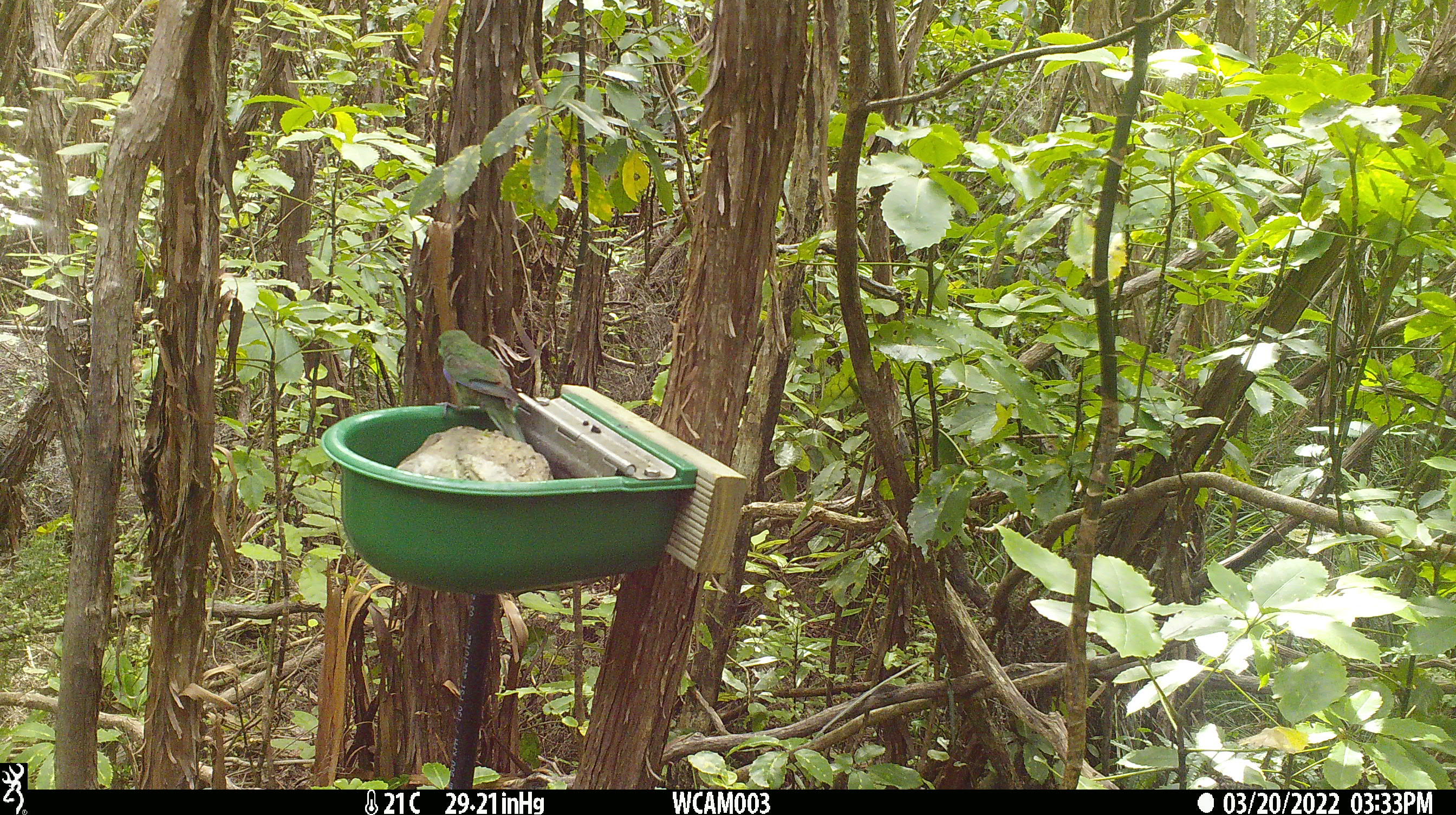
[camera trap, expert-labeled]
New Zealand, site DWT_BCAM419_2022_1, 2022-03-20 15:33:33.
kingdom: Animalia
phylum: Chordata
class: Aves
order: Psittaciformes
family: Psittaculidae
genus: Cyanoramphus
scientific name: Cyanoramphus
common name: parakeet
Parakeet (Cyanoramphus).